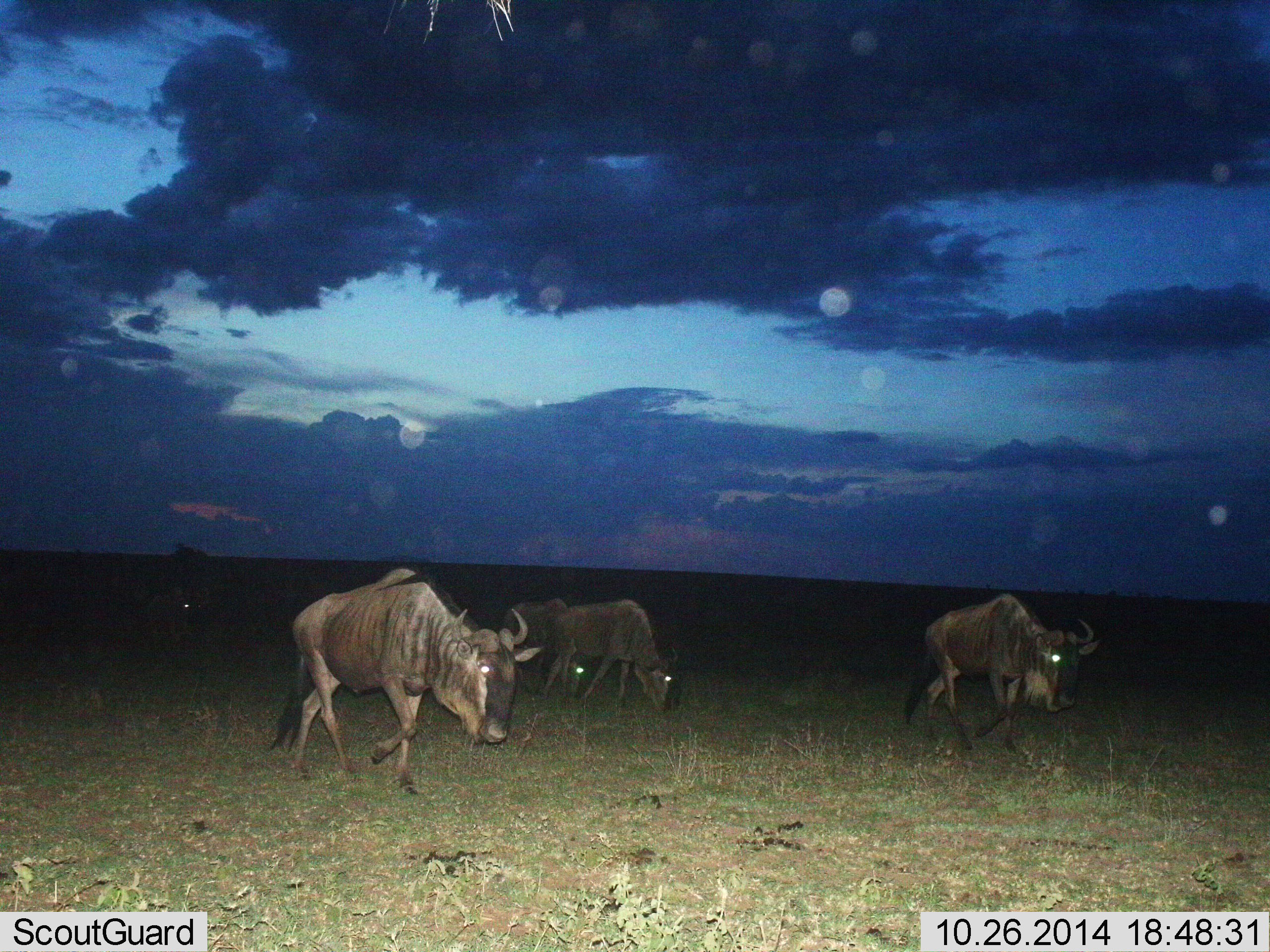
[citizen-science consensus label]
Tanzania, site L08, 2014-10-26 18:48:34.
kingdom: Animalia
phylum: Chordata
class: Mammalia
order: Artiodactyla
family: Bovidae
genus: Connochaetes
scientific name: Connochaetes taurinus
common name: blue wildebeest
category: wildebeest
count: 5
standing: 30%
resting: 0%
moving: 80%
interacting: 0%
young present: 0%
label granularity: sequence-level